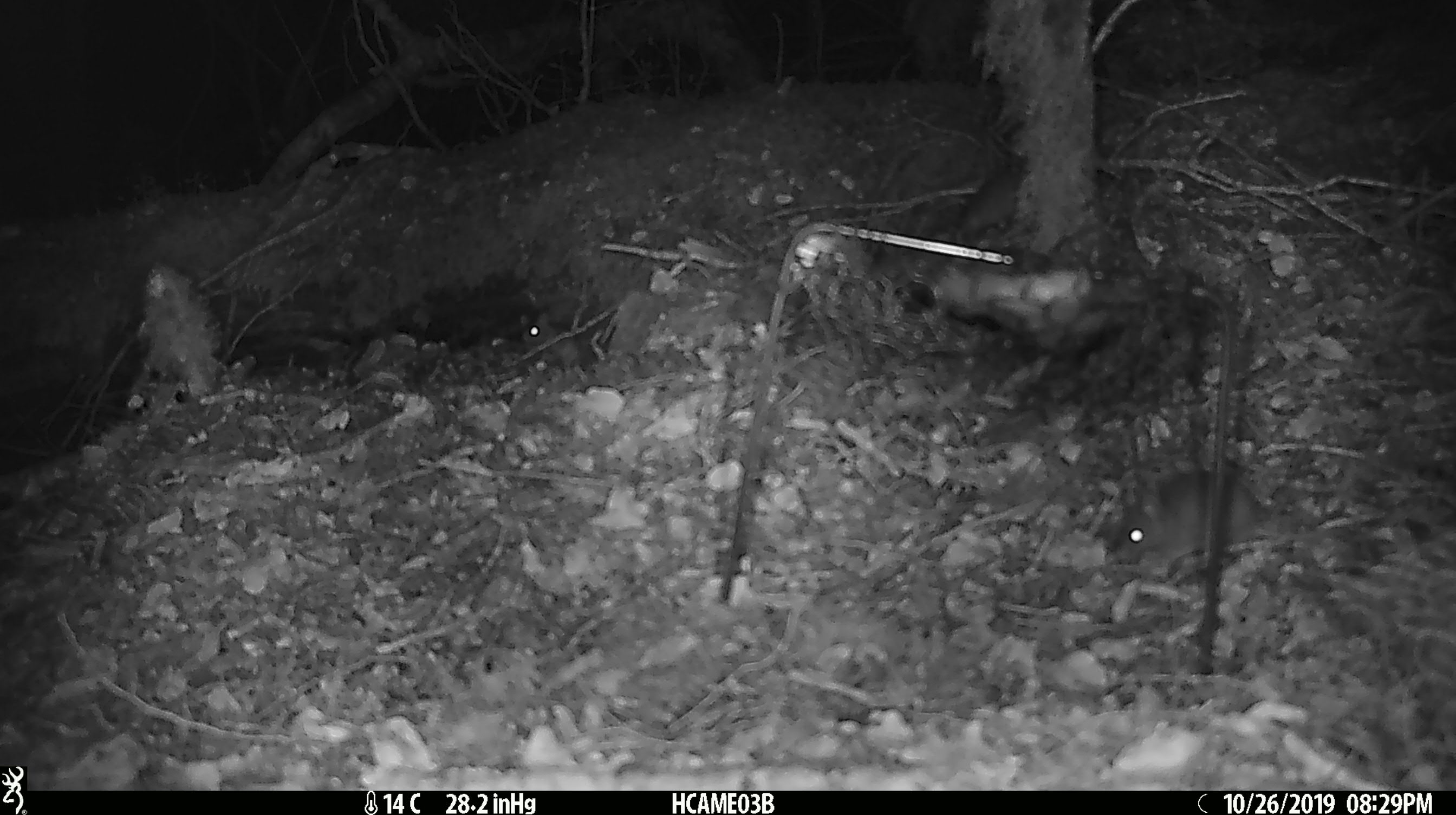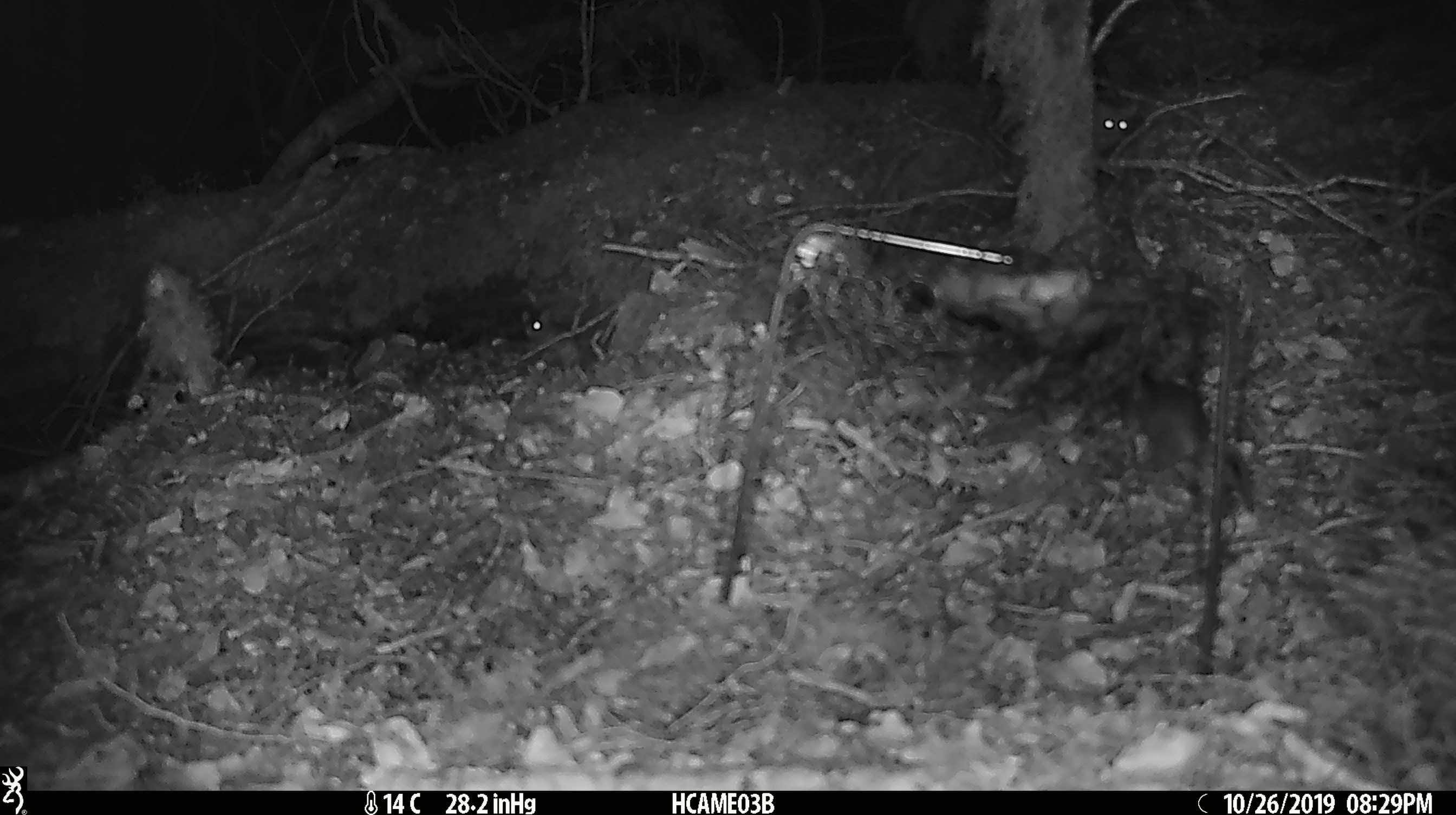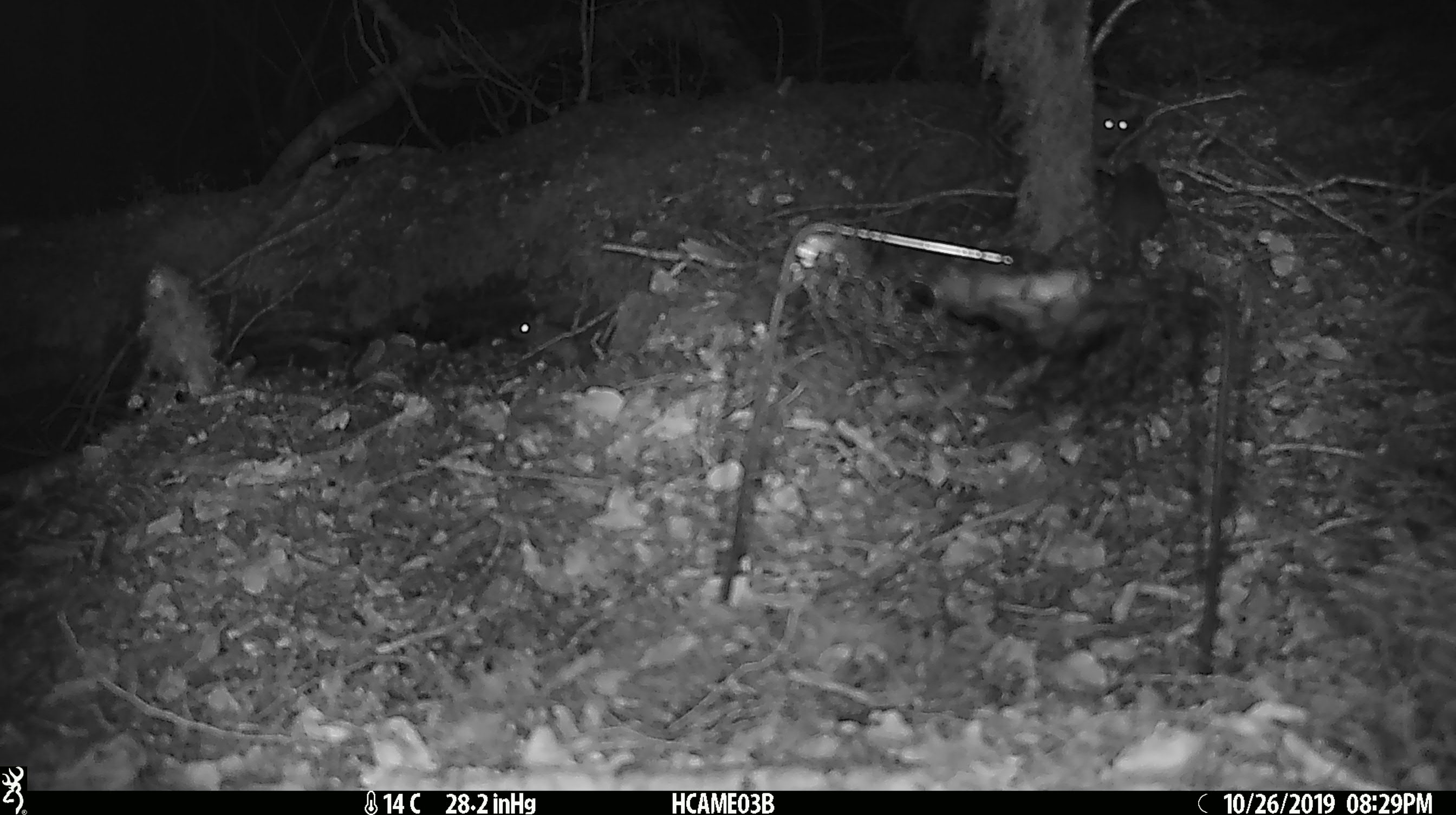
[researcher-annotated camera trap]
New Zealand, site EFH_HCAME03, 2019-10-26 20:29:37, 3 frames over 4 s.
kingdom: Animalia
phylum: Chordata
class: Mammalia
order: Rodentia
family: Muridae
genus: Mus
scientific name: Mus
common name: mouse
Mouse (Mus).